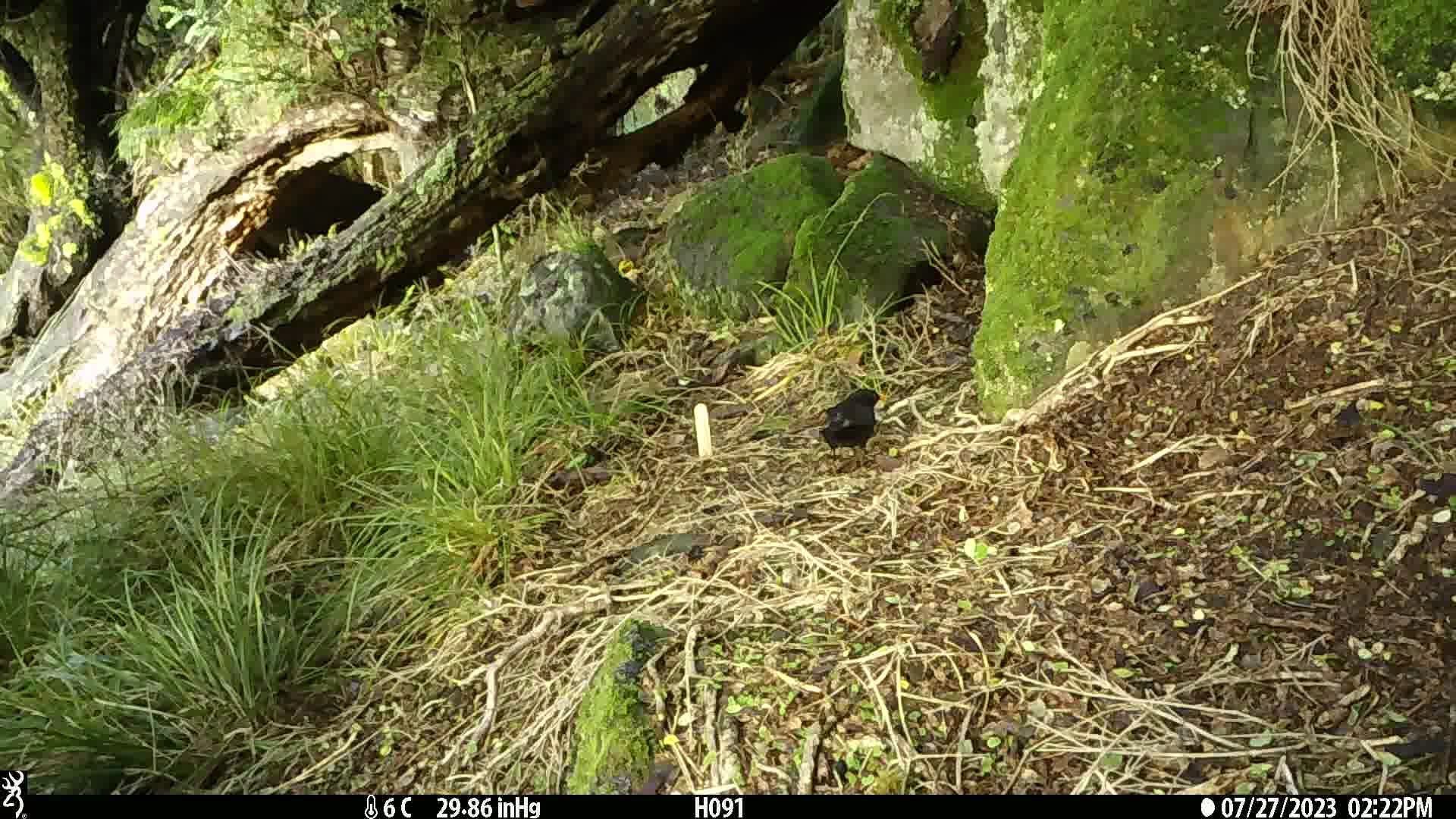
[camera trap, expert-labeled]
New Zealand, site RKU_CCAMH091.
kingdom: Animalia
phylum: Chordata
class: Aves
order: Passeriformes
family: Turdidae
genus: Turdus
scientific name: Turdus merula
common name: eurasian blackbird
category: blackbird